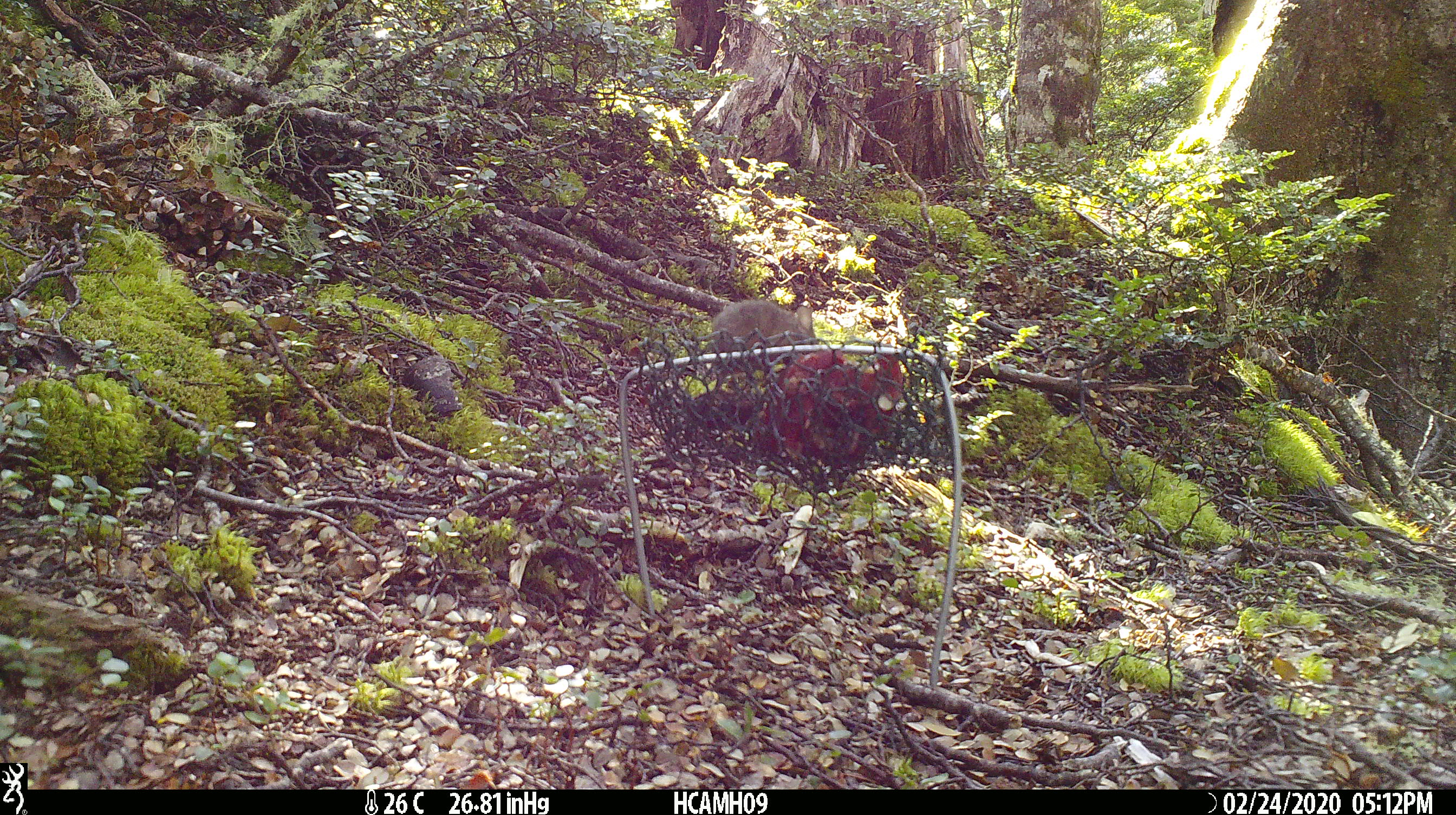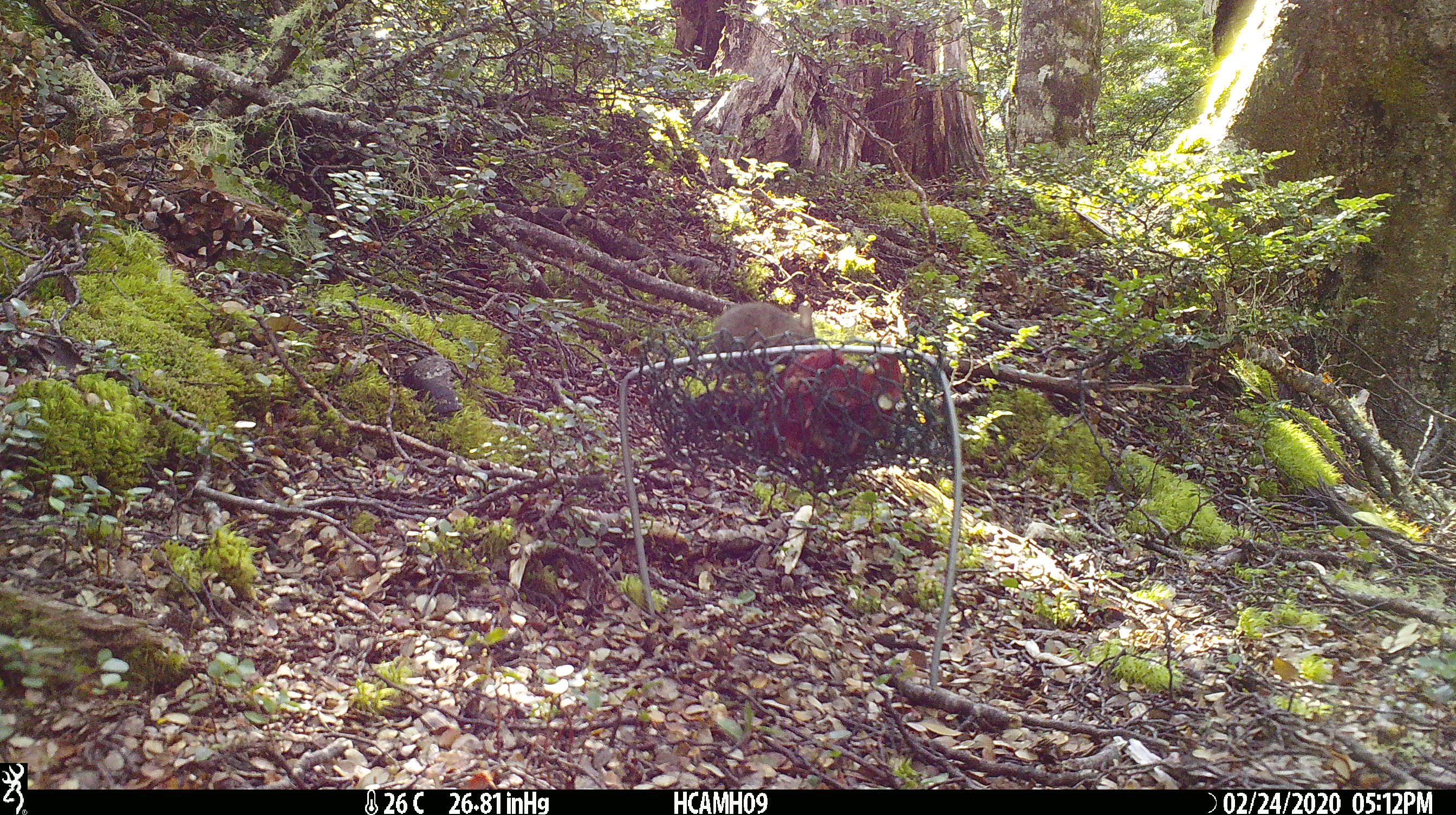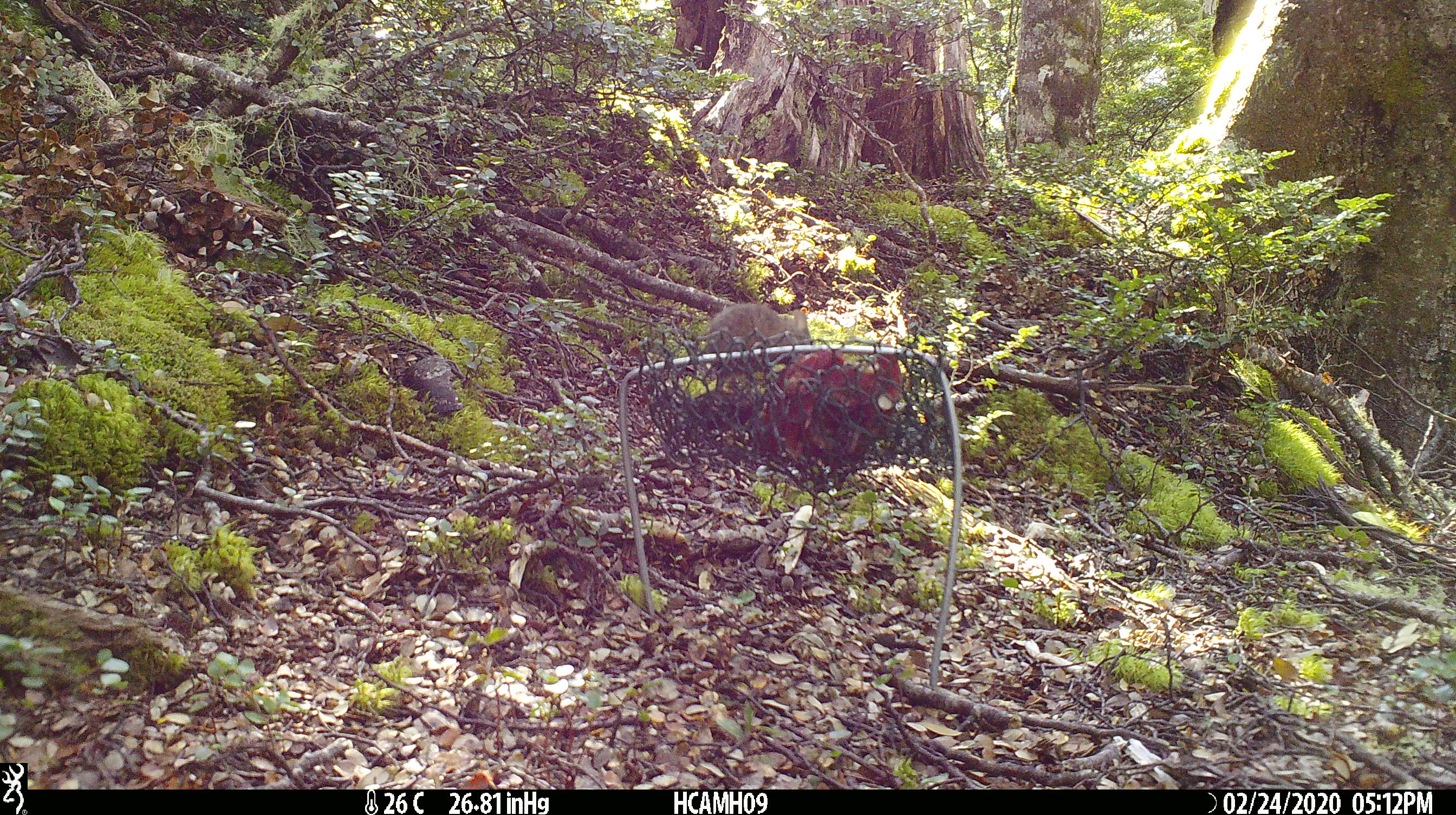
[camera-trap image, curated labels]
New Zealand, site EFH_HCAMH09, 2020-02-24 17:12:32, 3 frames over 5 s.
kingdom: Animalia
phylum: Chordata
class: Mammalia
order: Rodentia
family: Muridae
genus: Mus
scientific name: Mus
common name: mouse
Mouse (Mus).